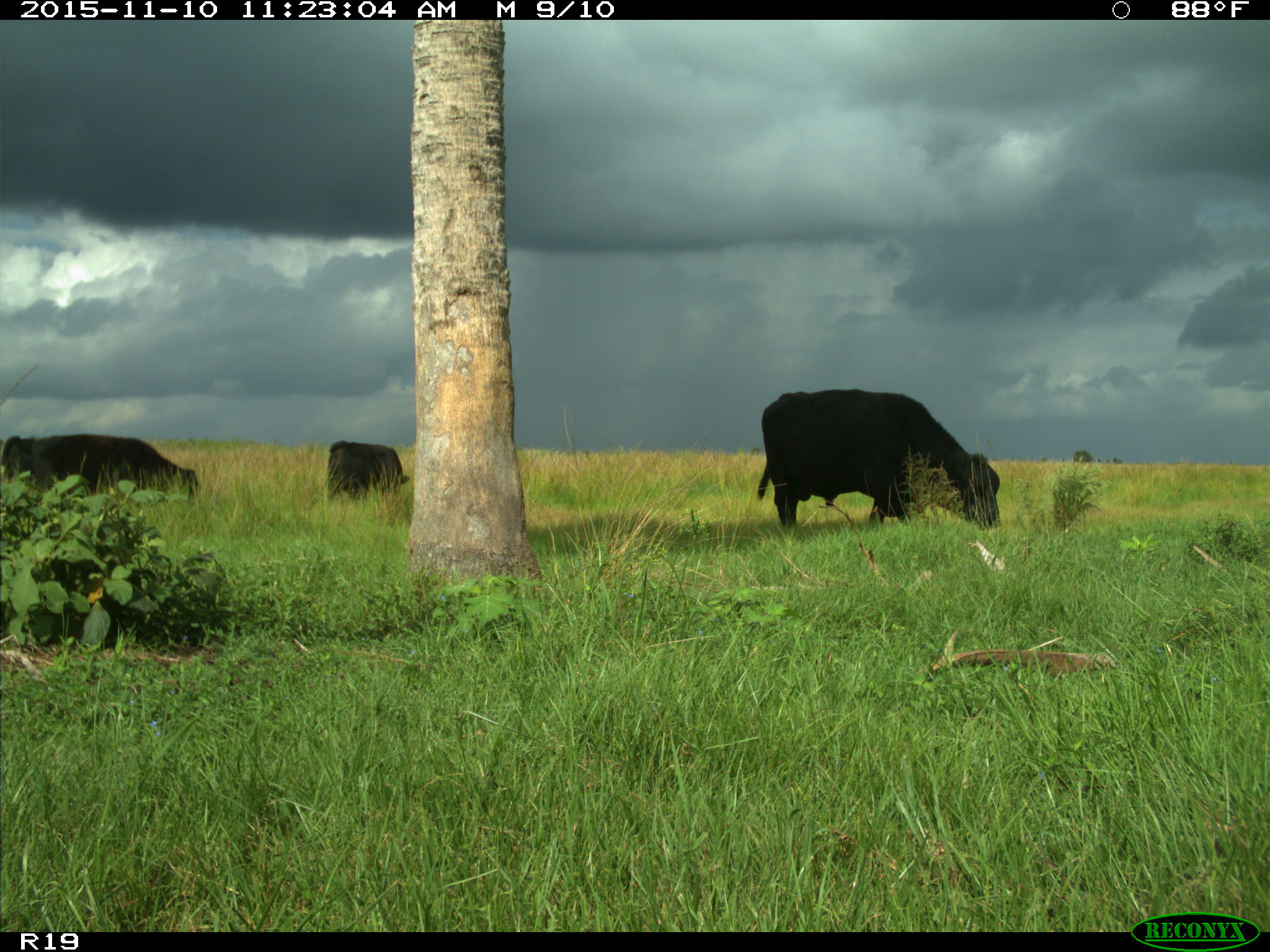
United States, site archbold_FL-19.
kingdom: Animalia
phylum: Chordata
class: Mammalia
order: Artiodactyla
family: Bovidae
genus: Bos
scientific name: Bos taurus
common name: domestic cow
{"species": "Bos taurus (domestic cow)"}